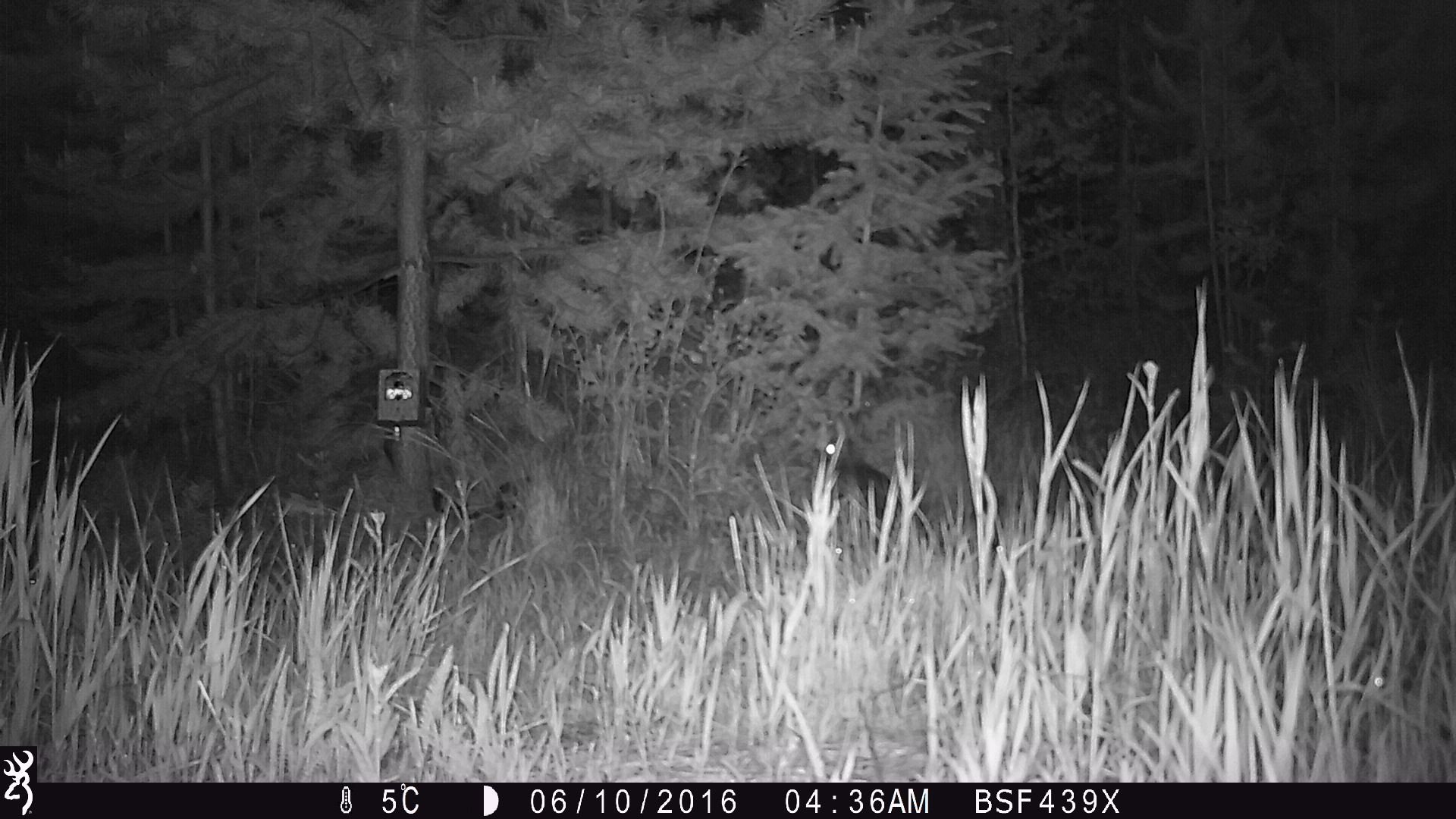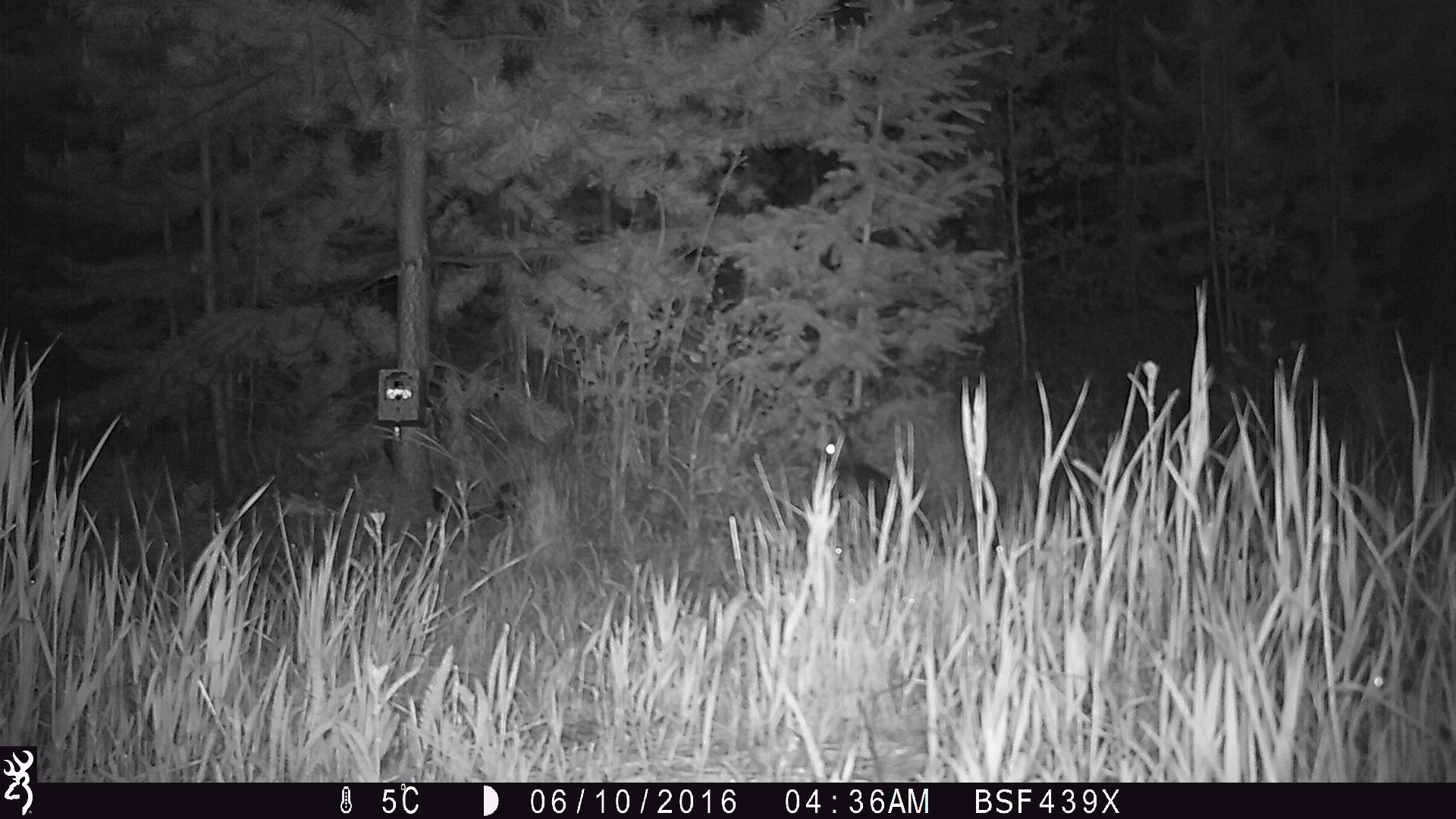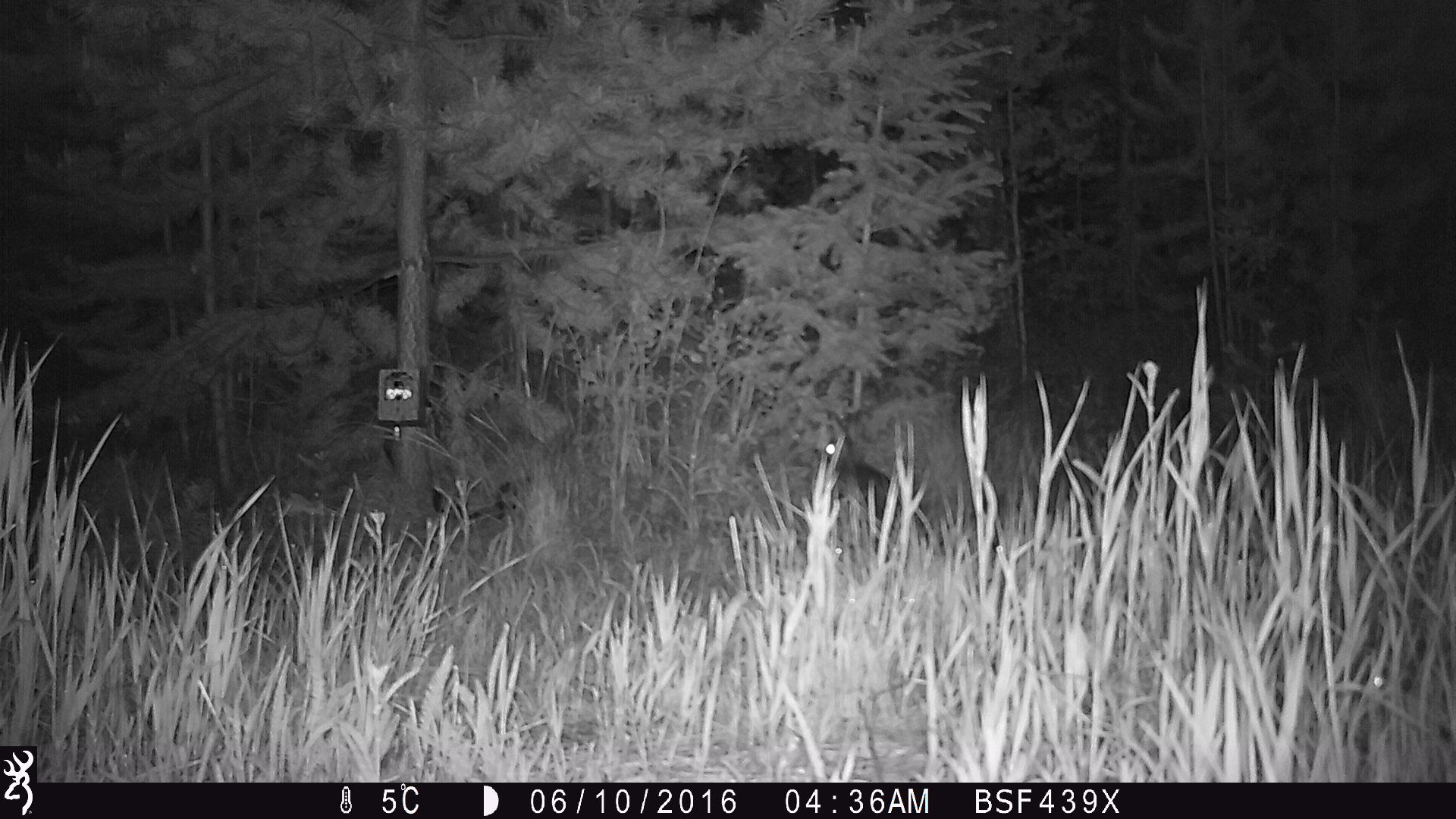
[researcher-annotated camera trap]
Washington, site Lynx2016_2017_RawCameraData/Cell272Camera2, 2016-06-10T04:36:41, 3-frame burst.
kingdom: Animalia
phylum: Chordata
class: Mammalia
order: Lagomorpha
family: Leporidae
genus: Lepus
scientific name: Lepus americanus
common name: snowshoe hare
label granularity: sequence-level